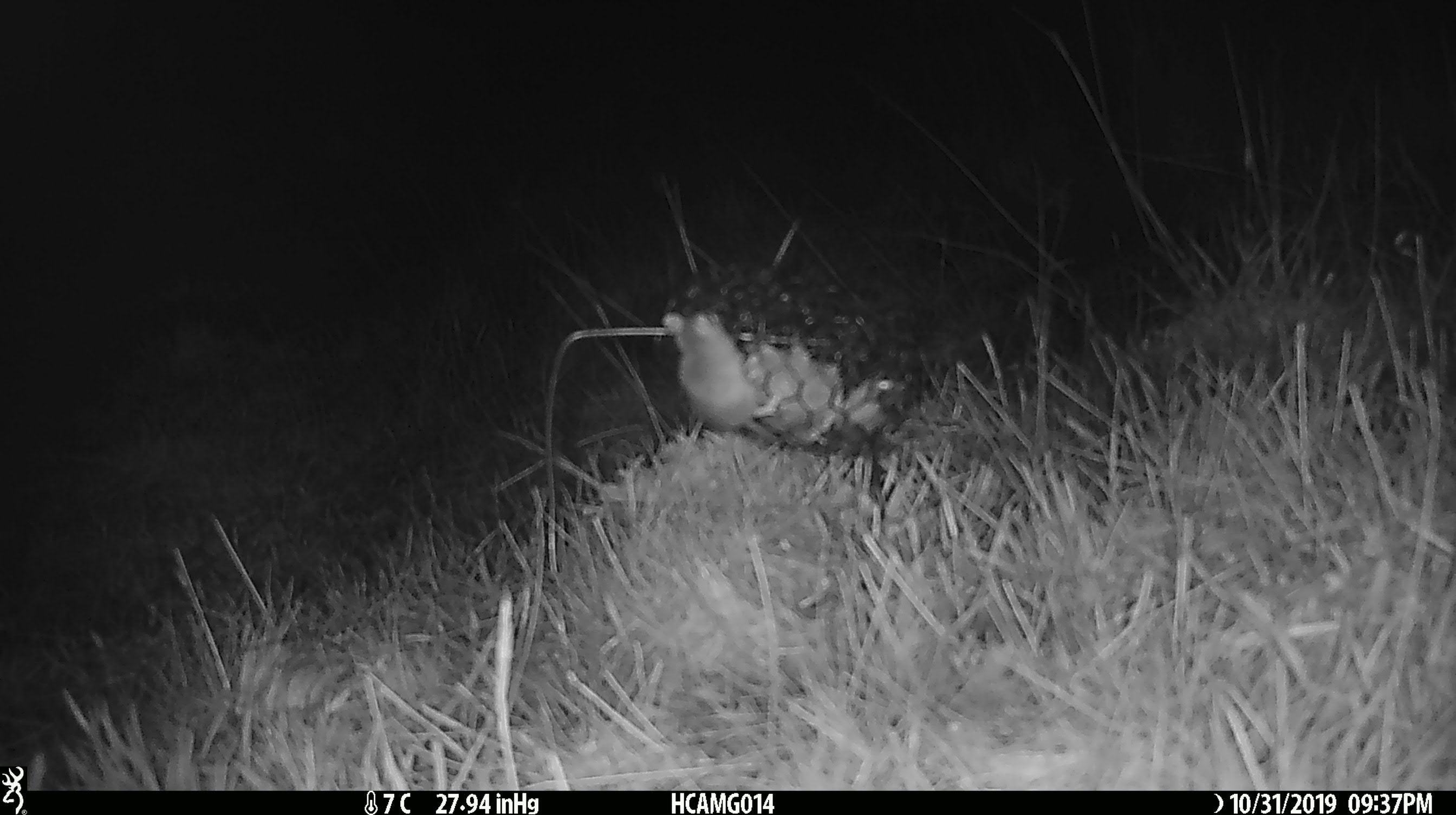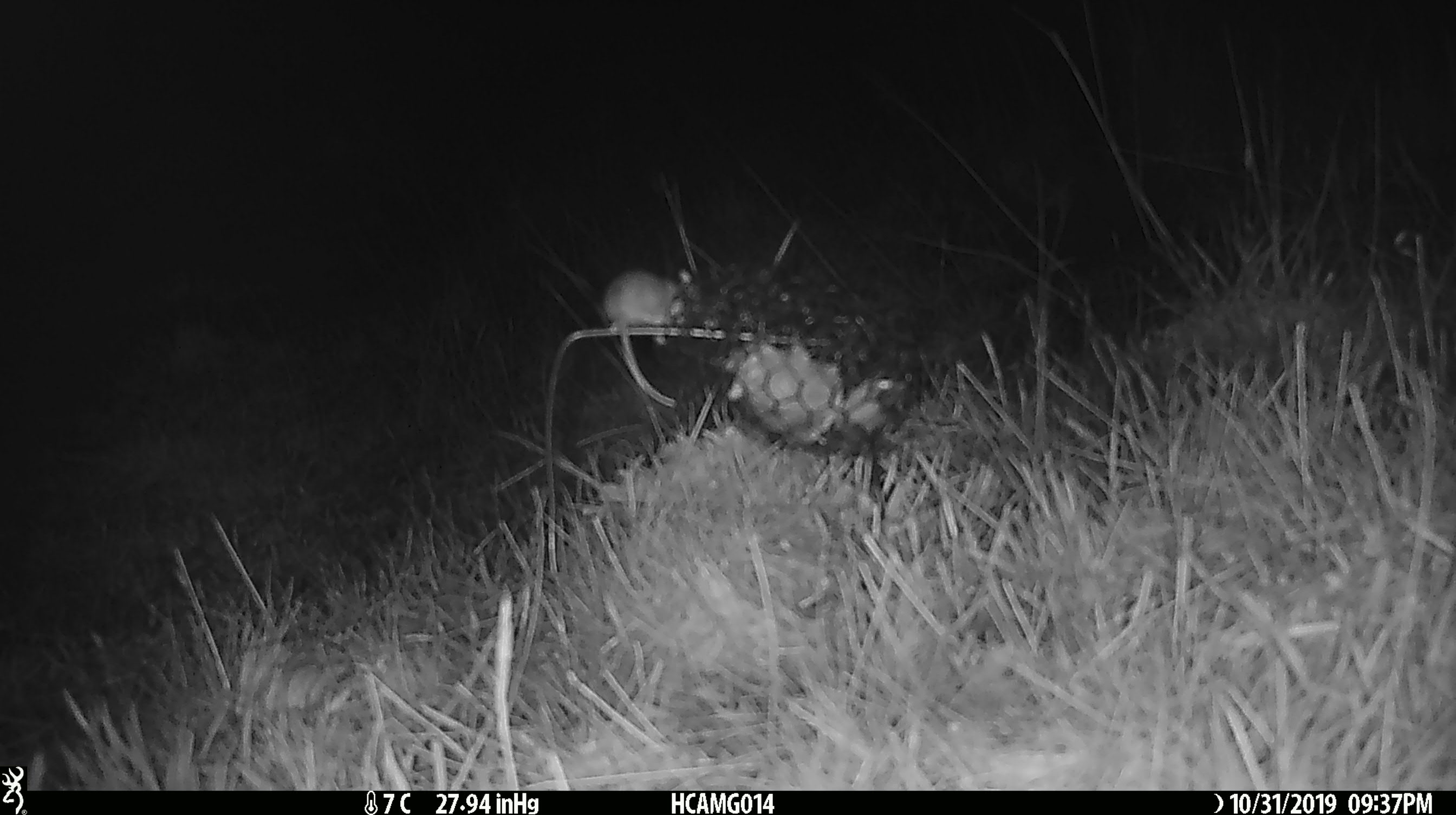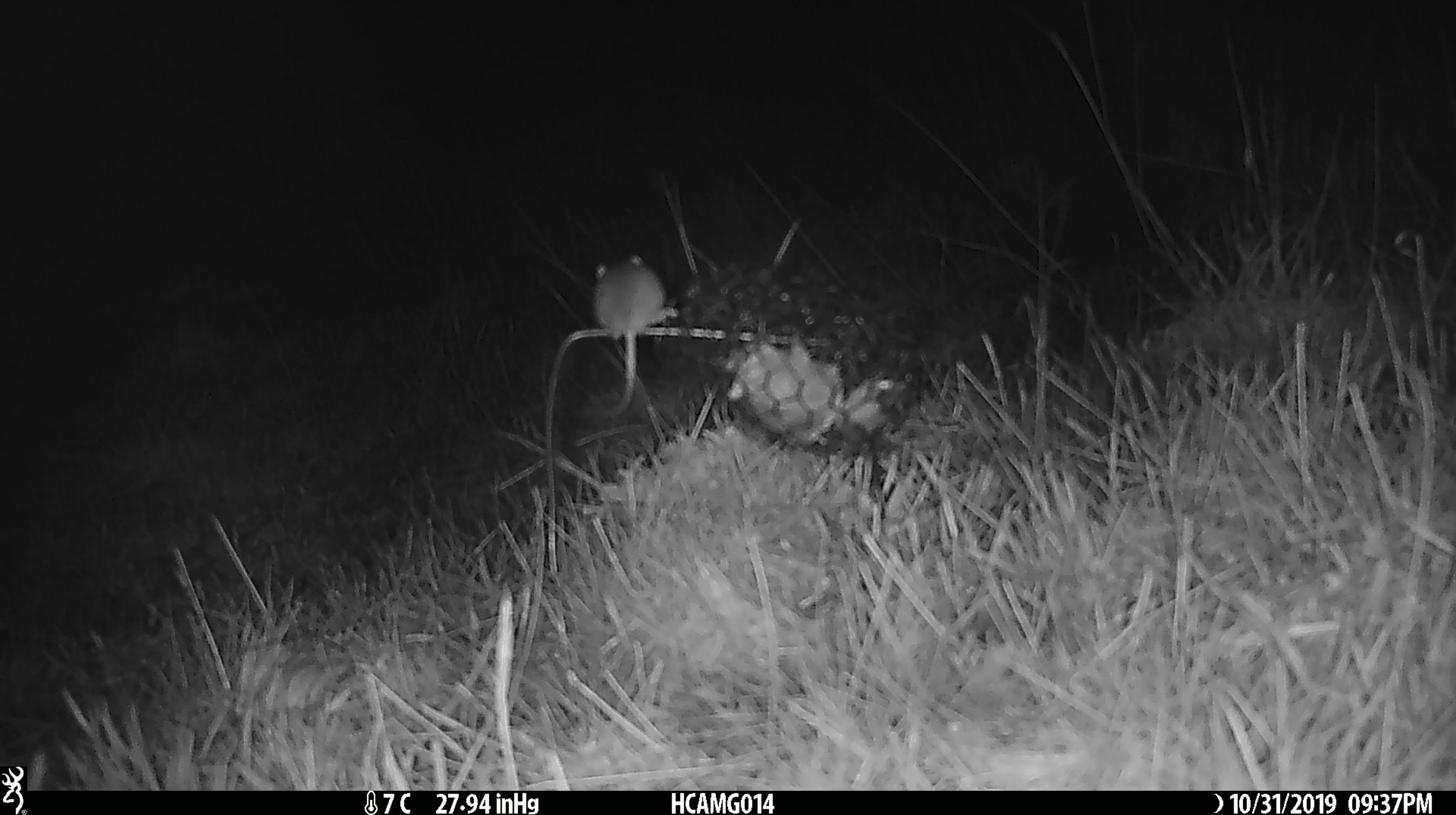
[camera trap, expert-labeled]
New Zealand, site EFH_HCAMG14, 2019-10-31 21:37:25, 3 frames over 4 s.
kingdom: Animalia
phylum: Chordata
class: Mammalia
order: Rodentia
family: Muridae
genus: Mus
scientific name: Mus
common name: mouse